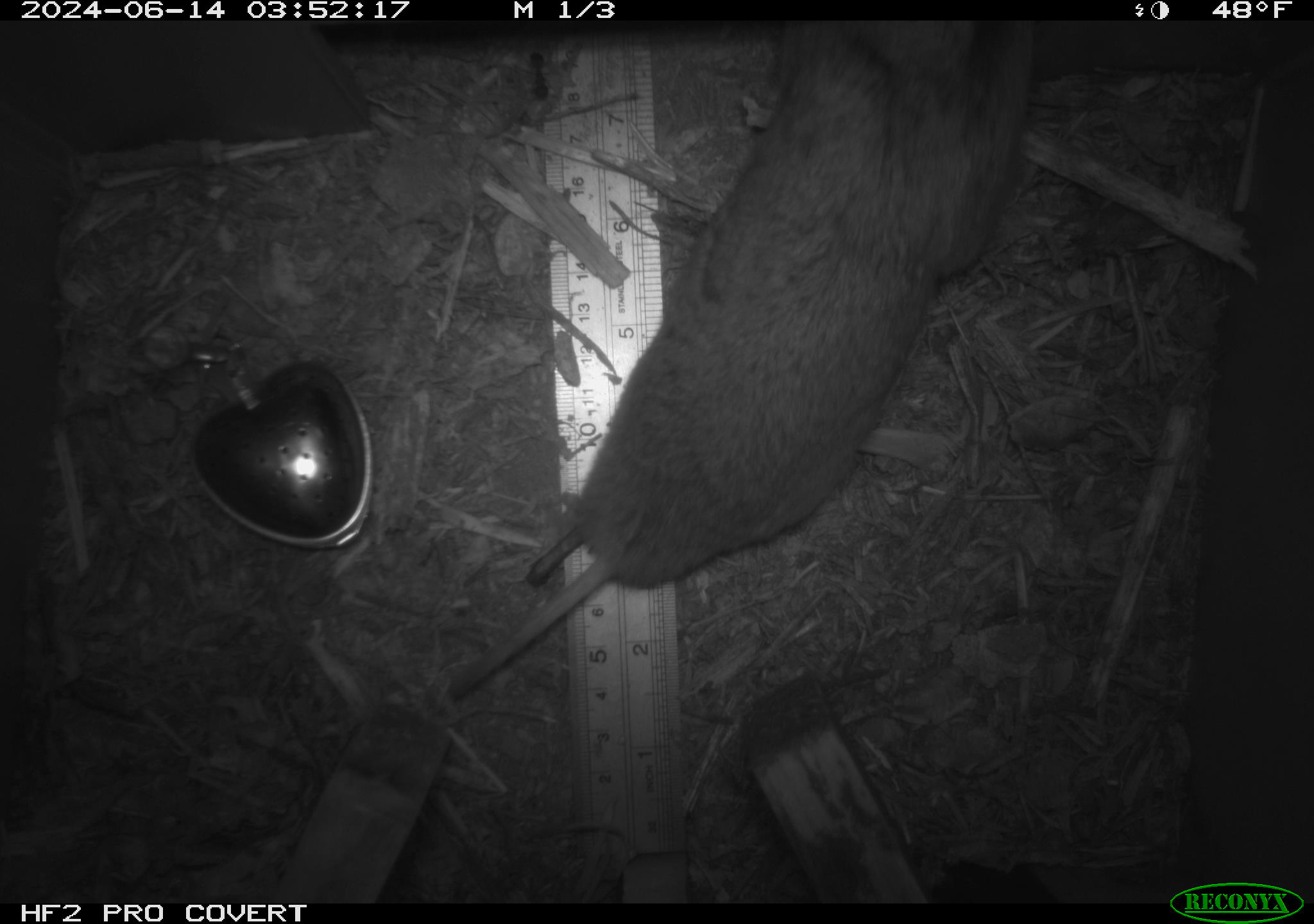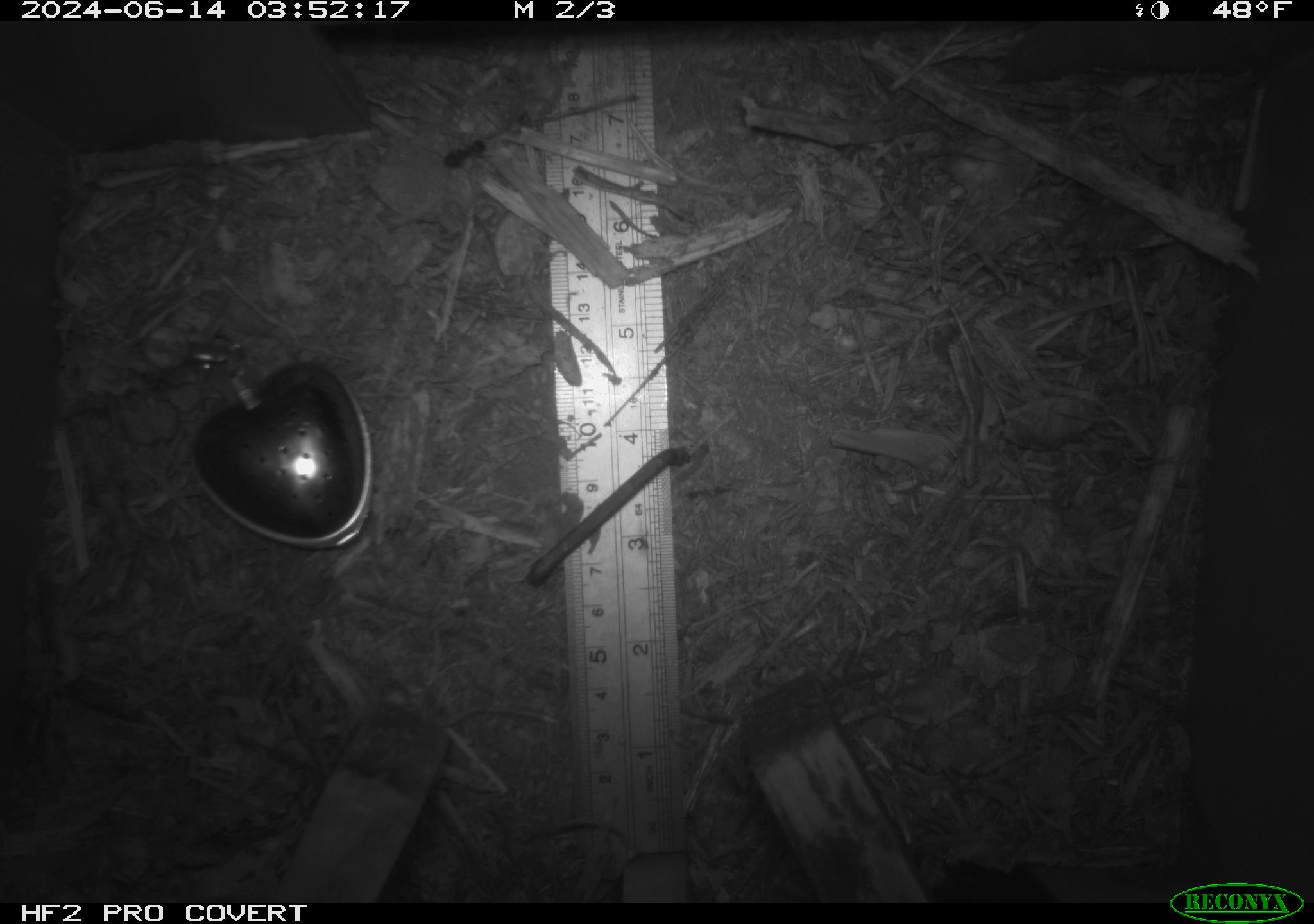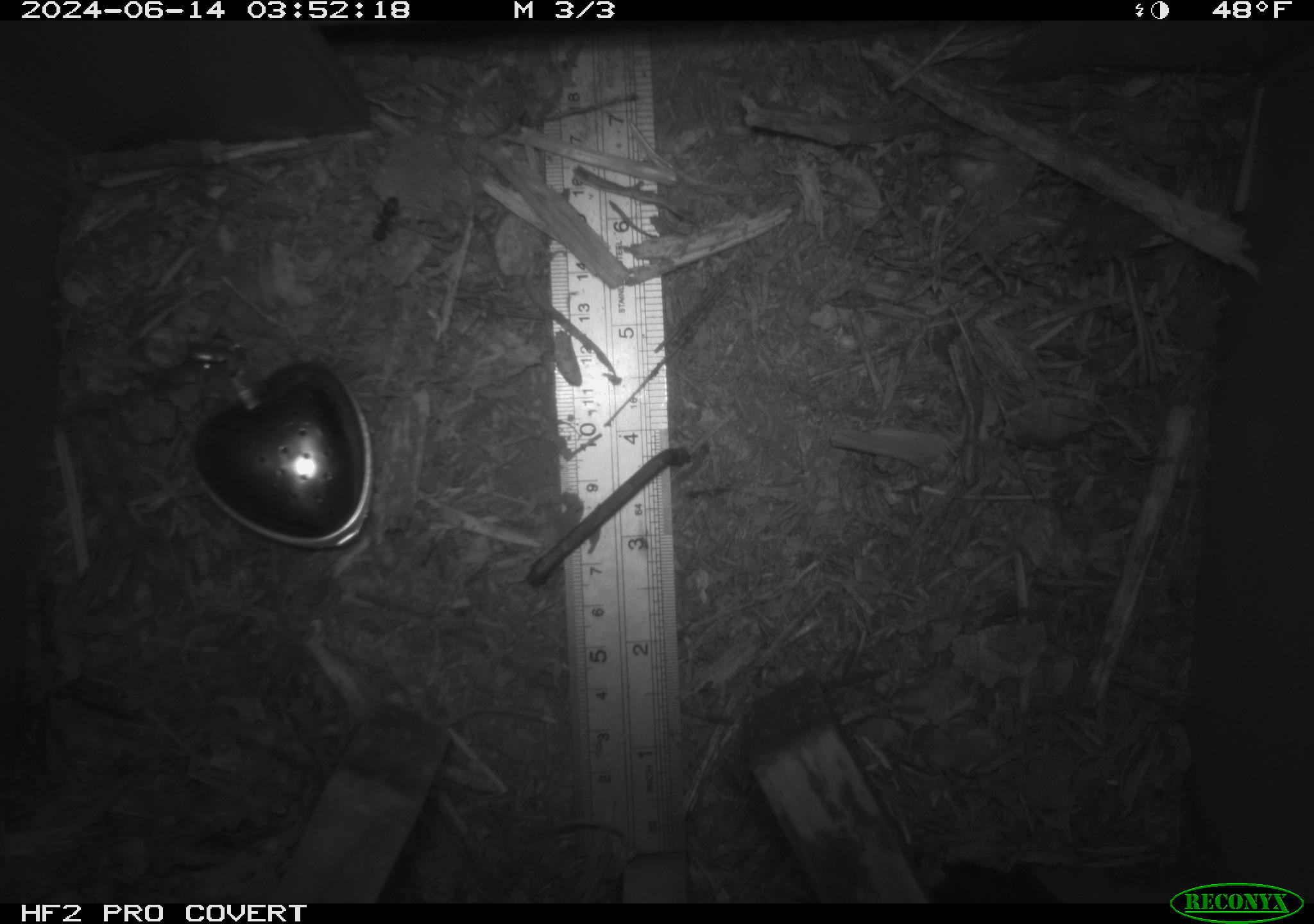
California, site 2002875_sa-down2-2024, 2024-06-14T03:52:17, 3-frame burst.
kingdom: Animalia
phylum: Chordata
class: Mammalia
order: Rodentia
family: Geomyidae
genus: Thomomys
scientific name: Thomomys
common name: smooth-toothed pocket gophers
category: thomomys species